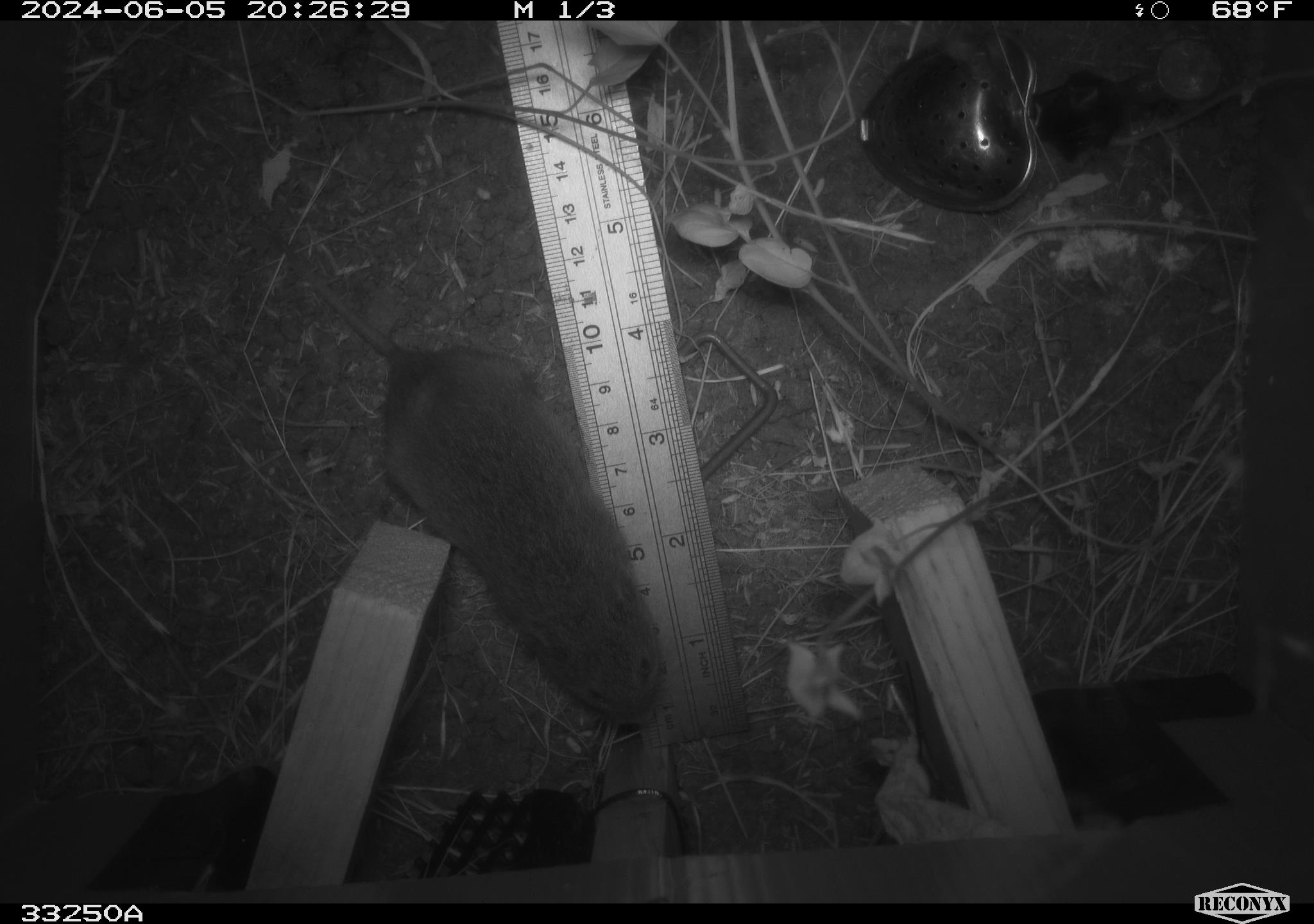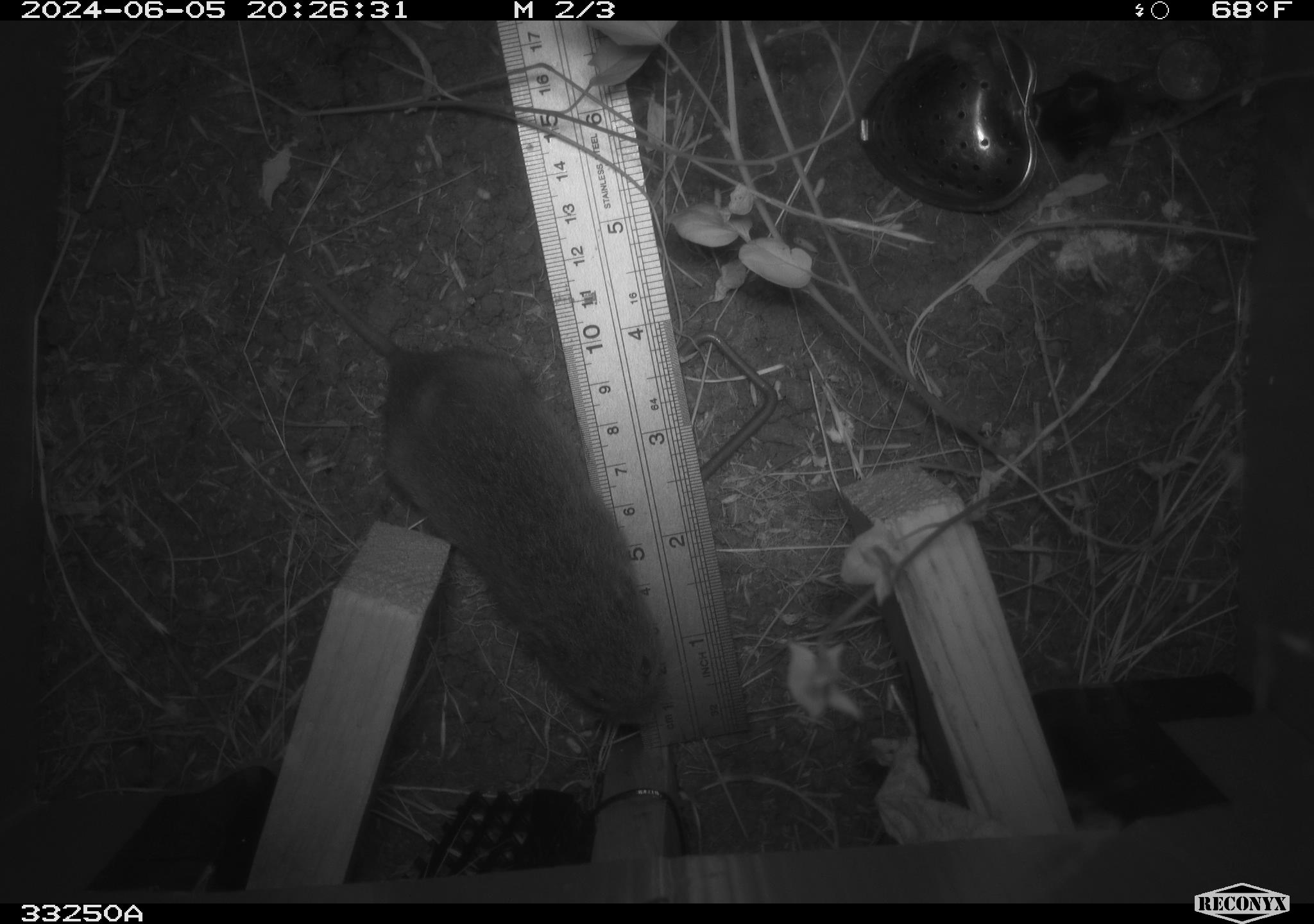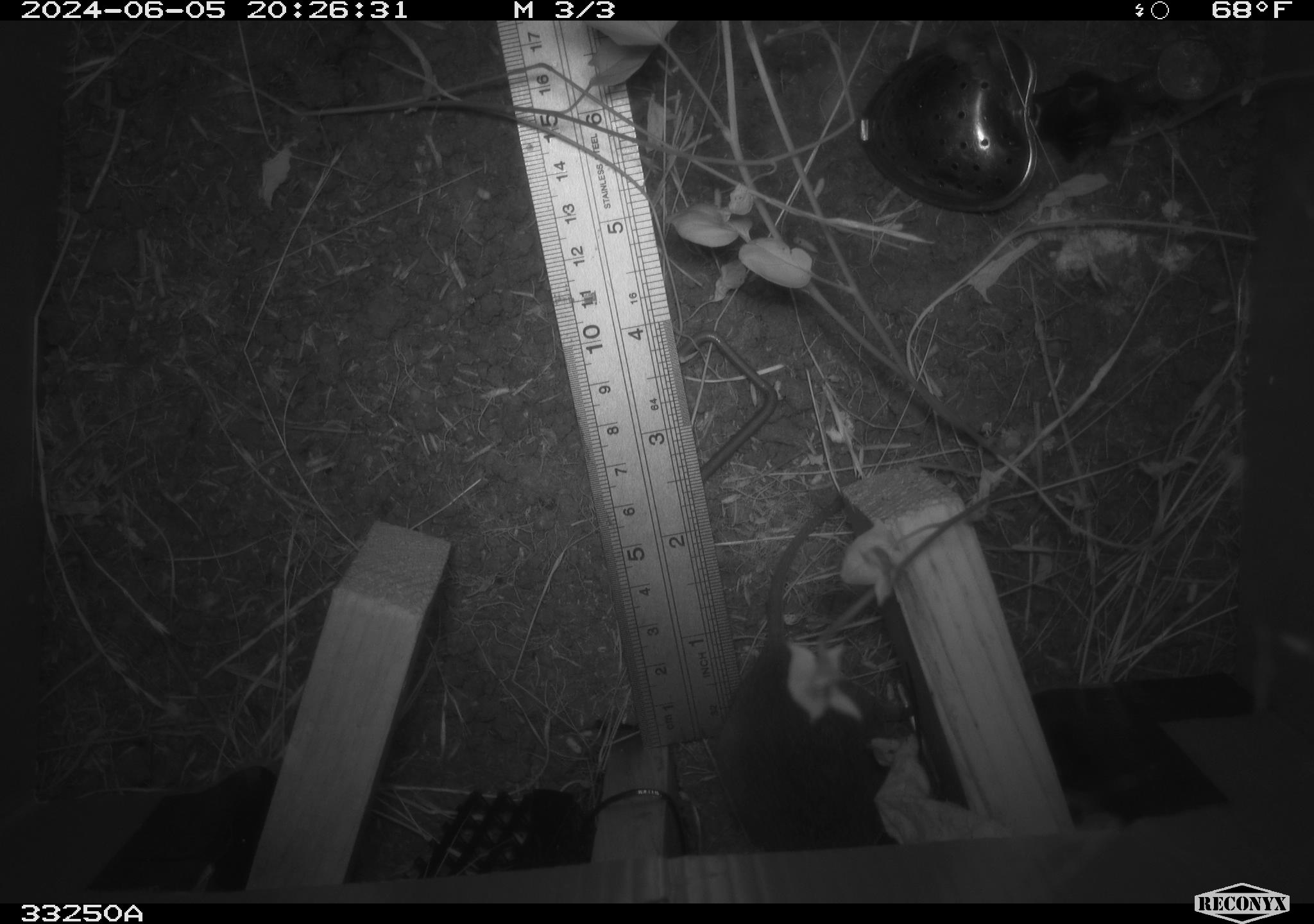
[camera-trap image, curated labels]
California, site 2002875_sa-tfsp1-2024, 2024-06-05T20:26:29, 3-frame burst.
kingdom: Animalia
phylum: Chordata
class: Mammalia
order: Rodentia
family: Cricetidae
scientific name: Arvicolinae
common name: voles, lemmings, and muskrats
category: arvicolinae subfamily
Arvicolinae subfamily (voles, lemmings, and muskrats) (Arvicolinae).